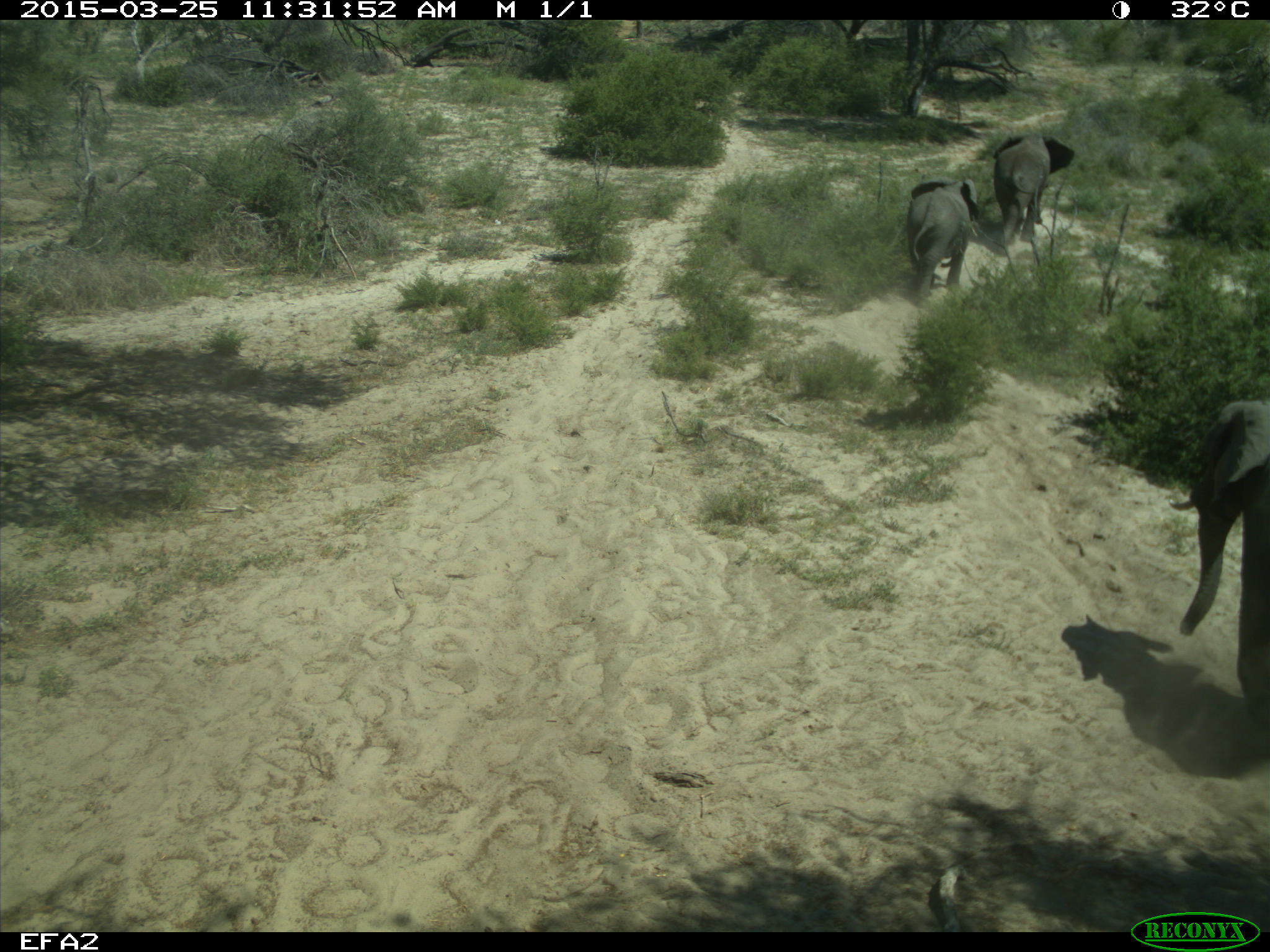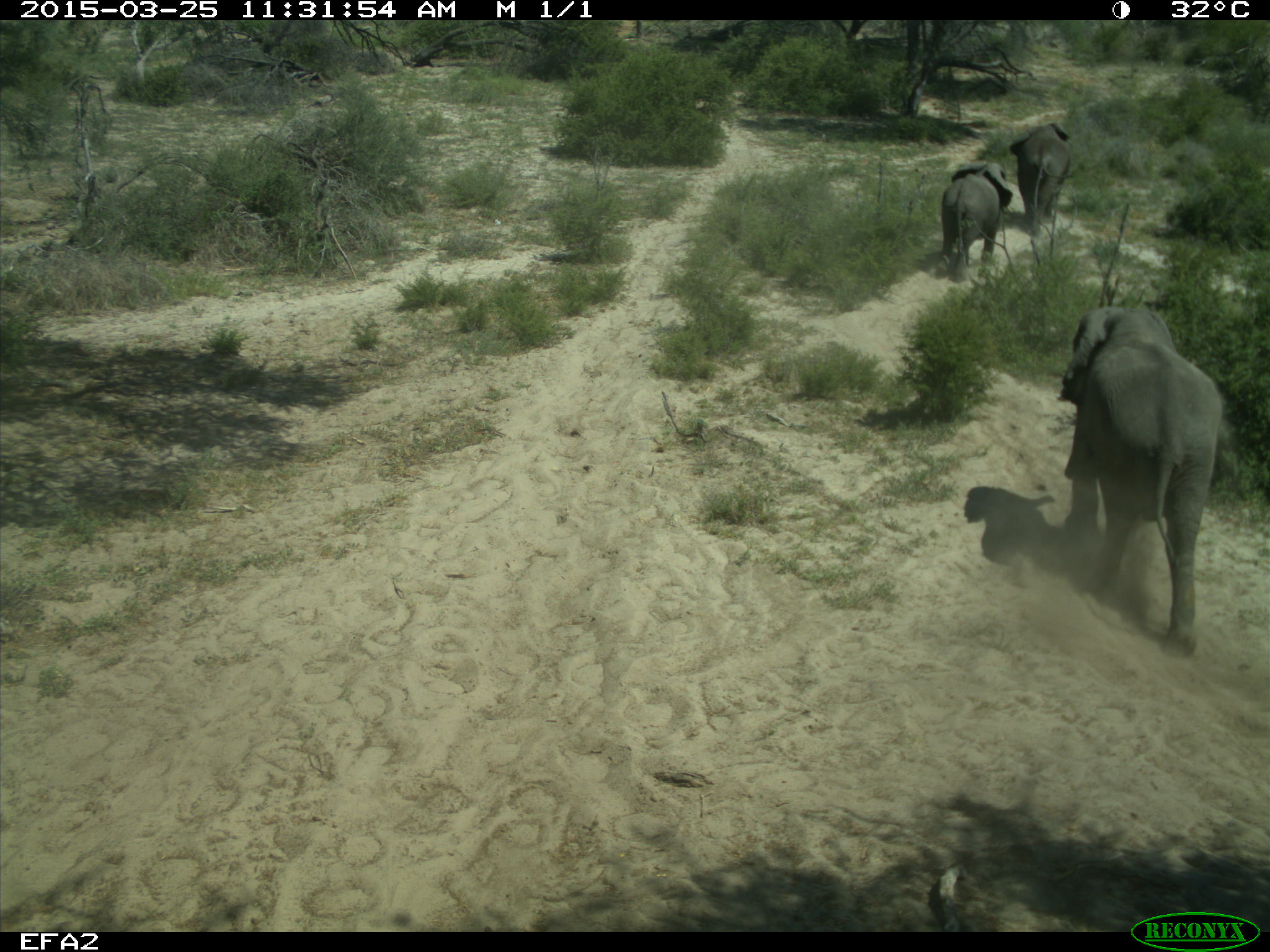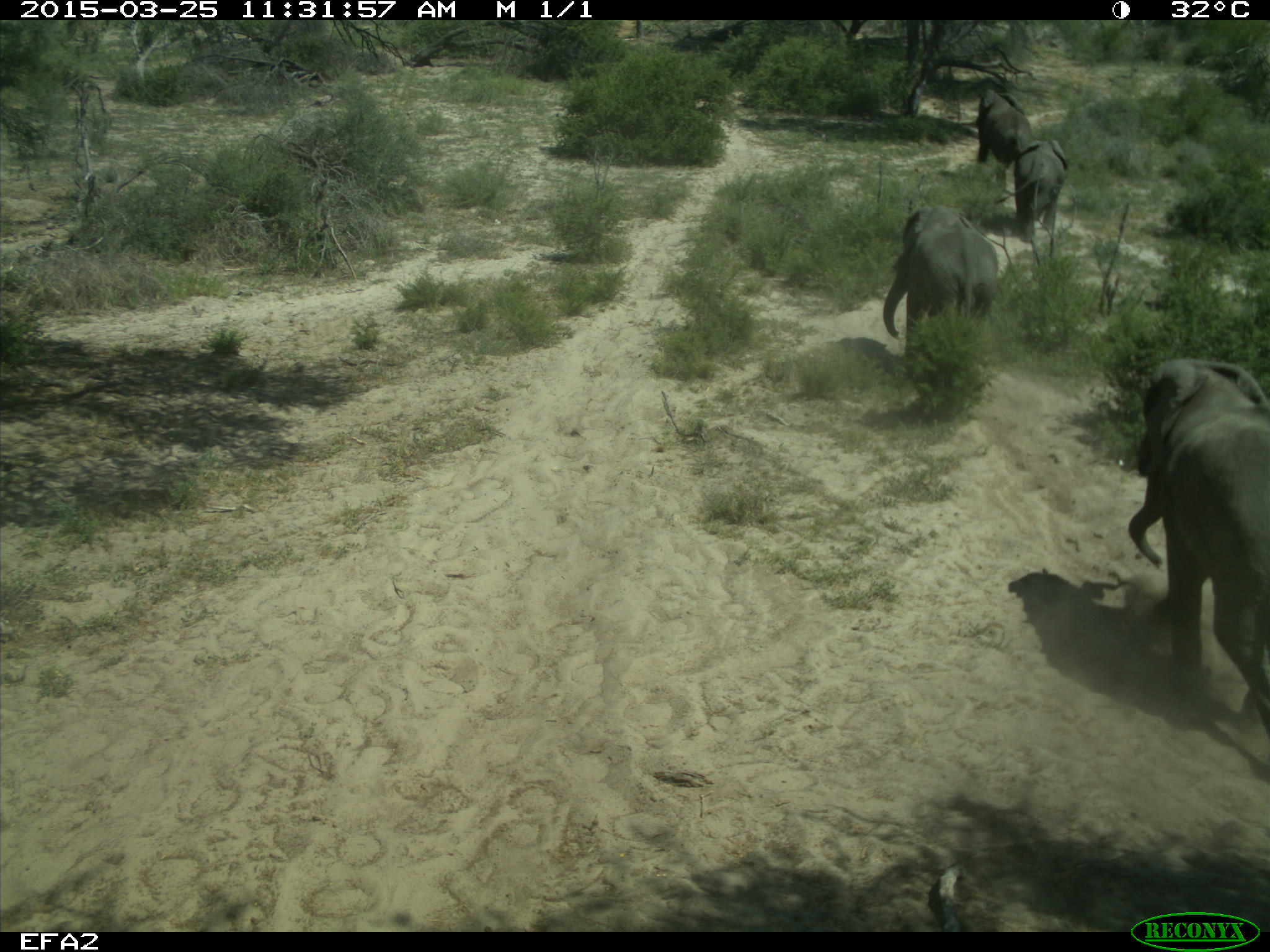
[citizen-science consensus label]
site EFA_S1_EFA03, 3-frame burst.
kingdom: Animalia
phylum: Chordata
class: Mammalia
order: Proboscidea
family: Elephantidae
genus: Loxodonta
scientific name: Loxodonta africana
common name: african bush elephant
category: elephant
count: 4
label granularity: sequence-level